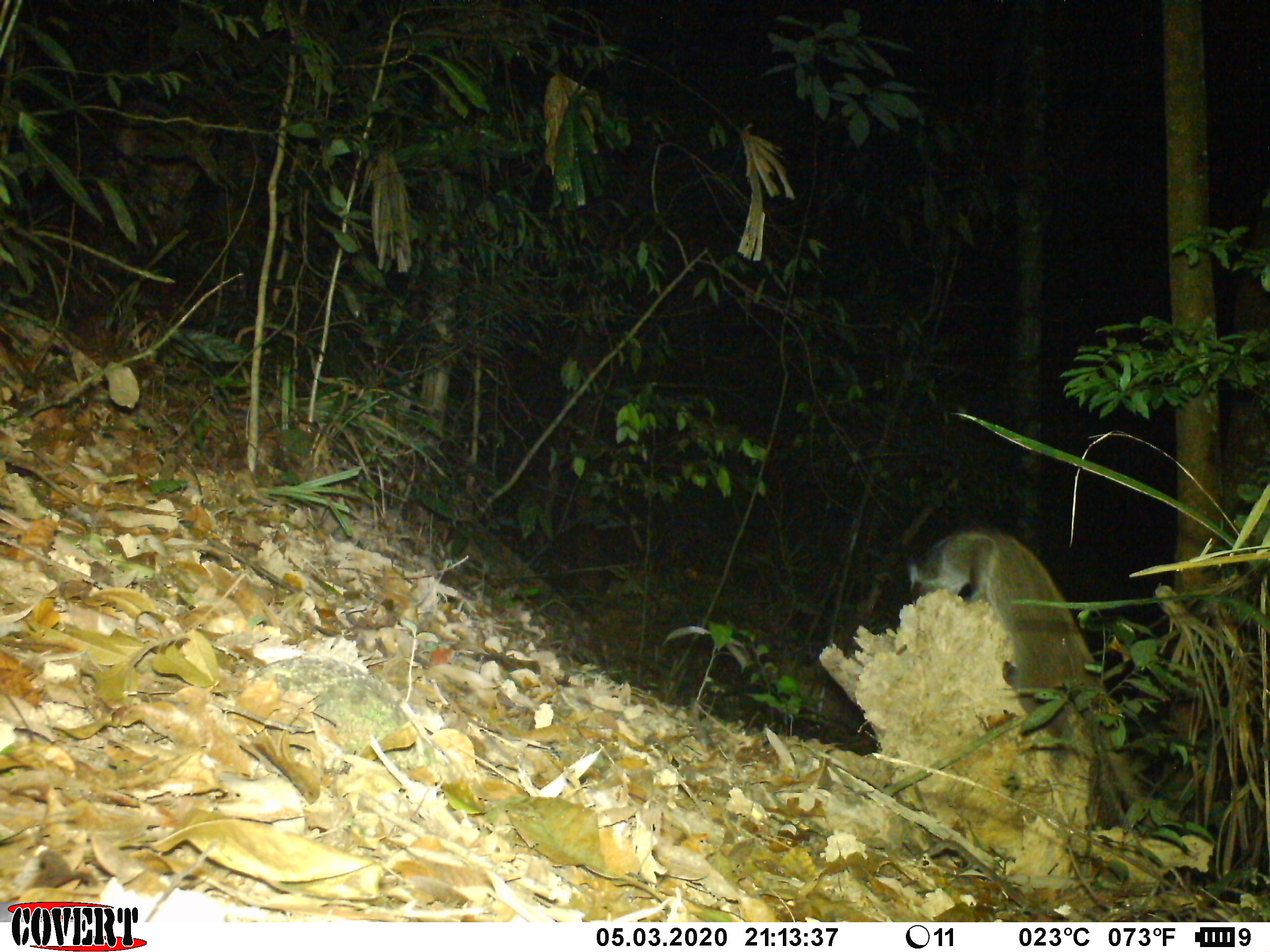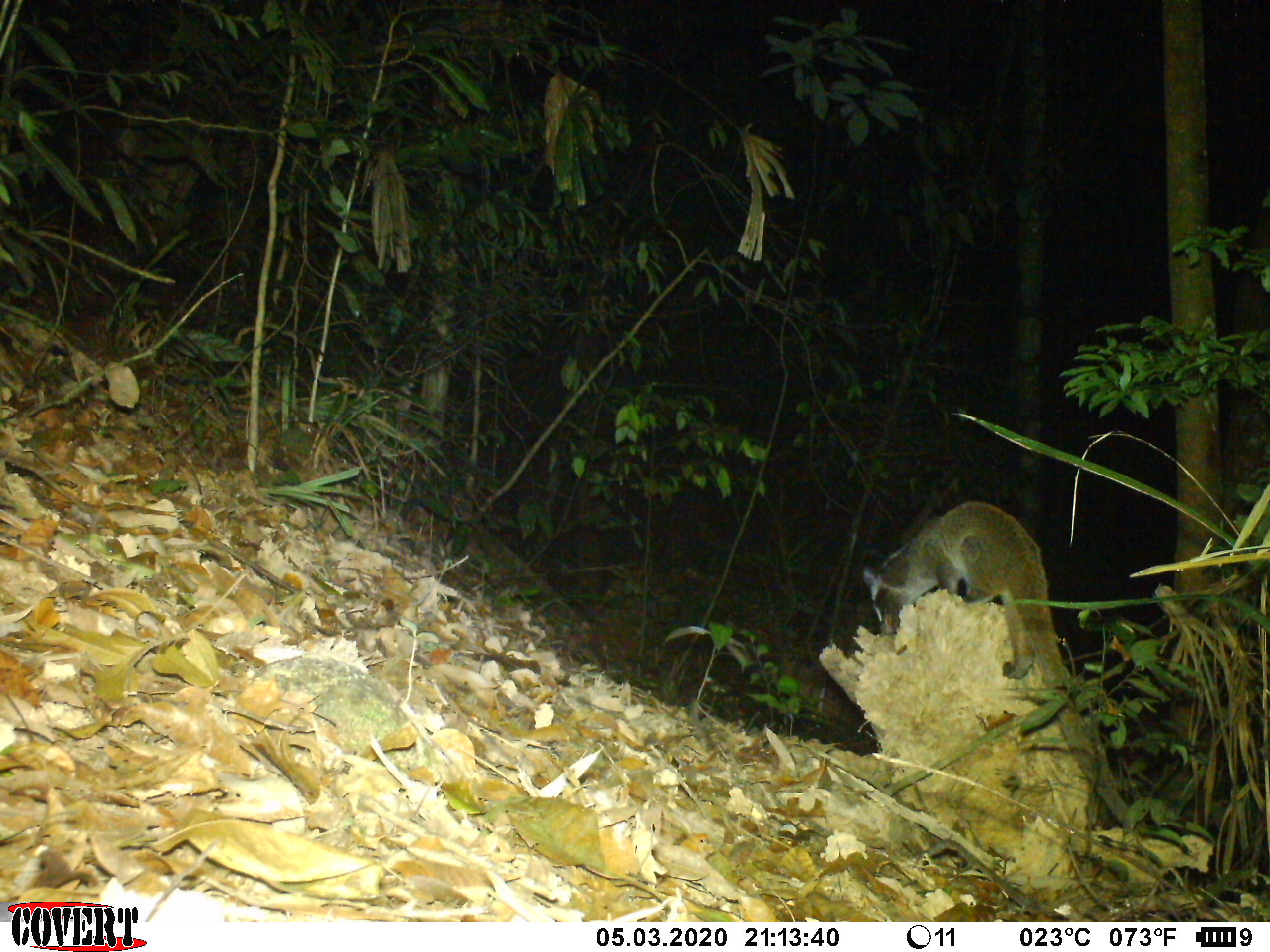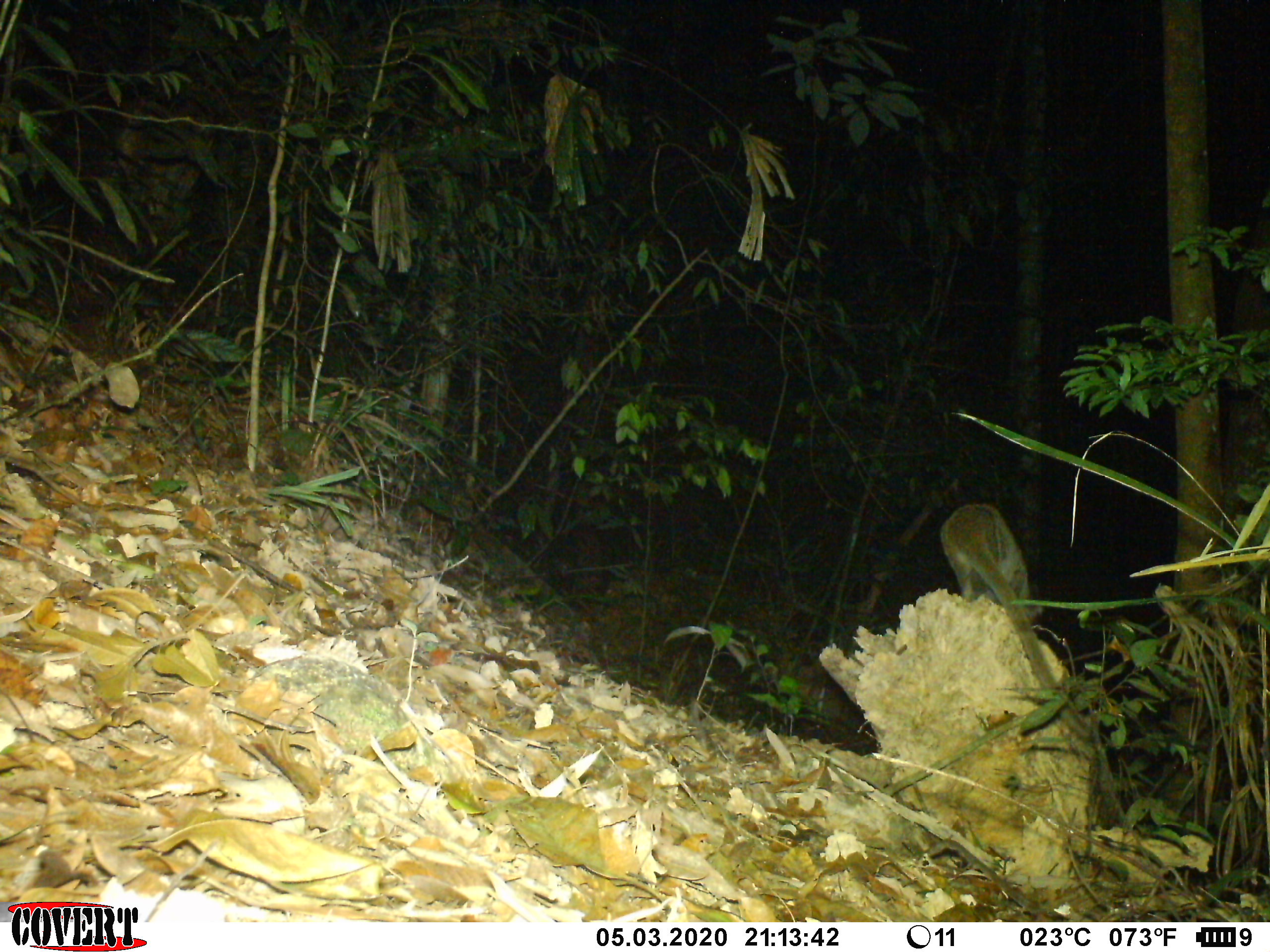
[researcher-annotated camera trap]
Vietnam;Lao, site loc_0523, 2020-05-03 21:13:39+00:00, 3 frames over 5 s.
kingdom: Animalia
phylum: Chordata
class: Mammalia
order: Carnivora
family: Viverridae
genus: Paguma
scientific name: Paguma larvata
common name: masked palm civet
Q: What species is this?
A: Masked palm civet (Paguma larvata).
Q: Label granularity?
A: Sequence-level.